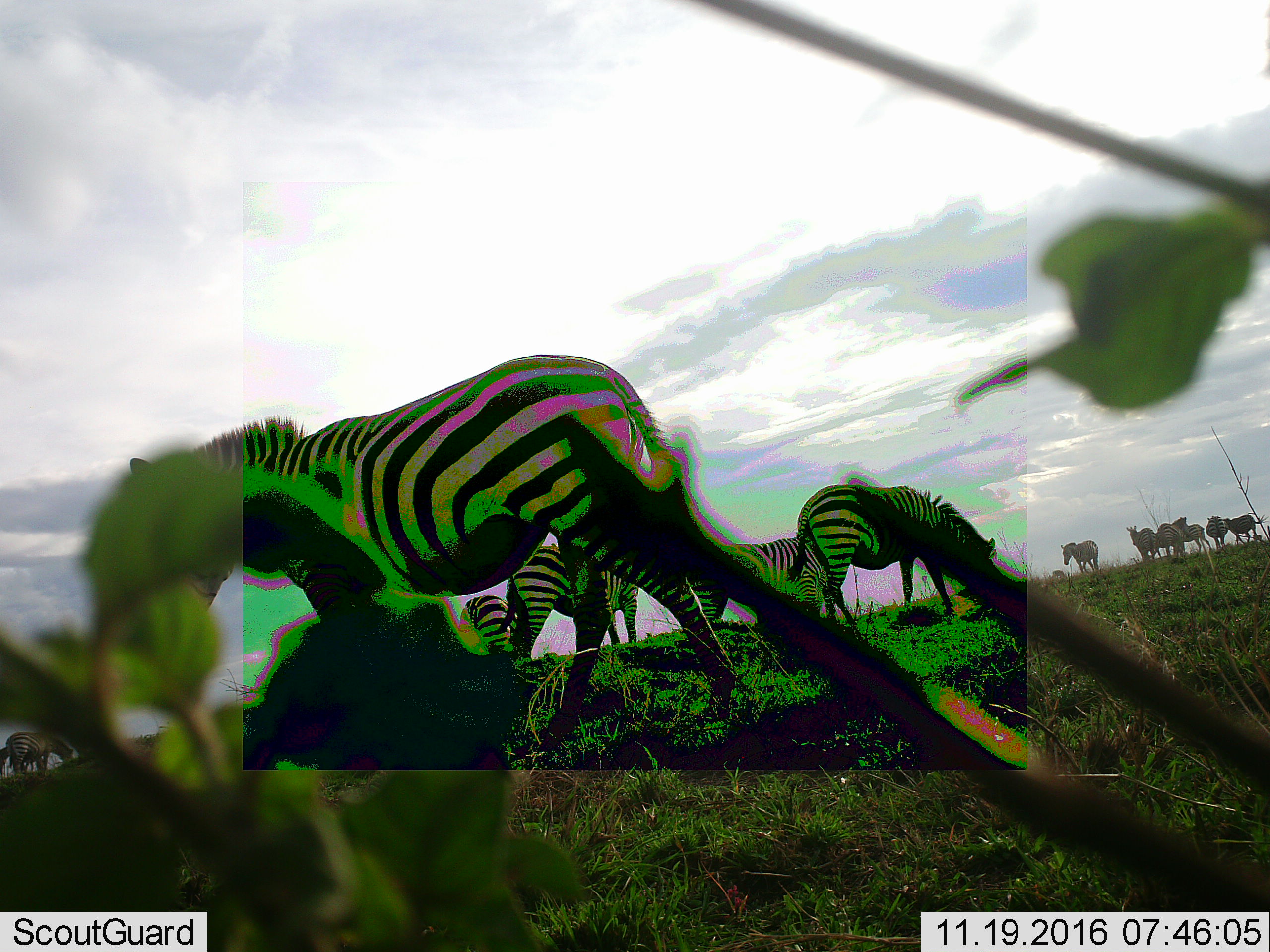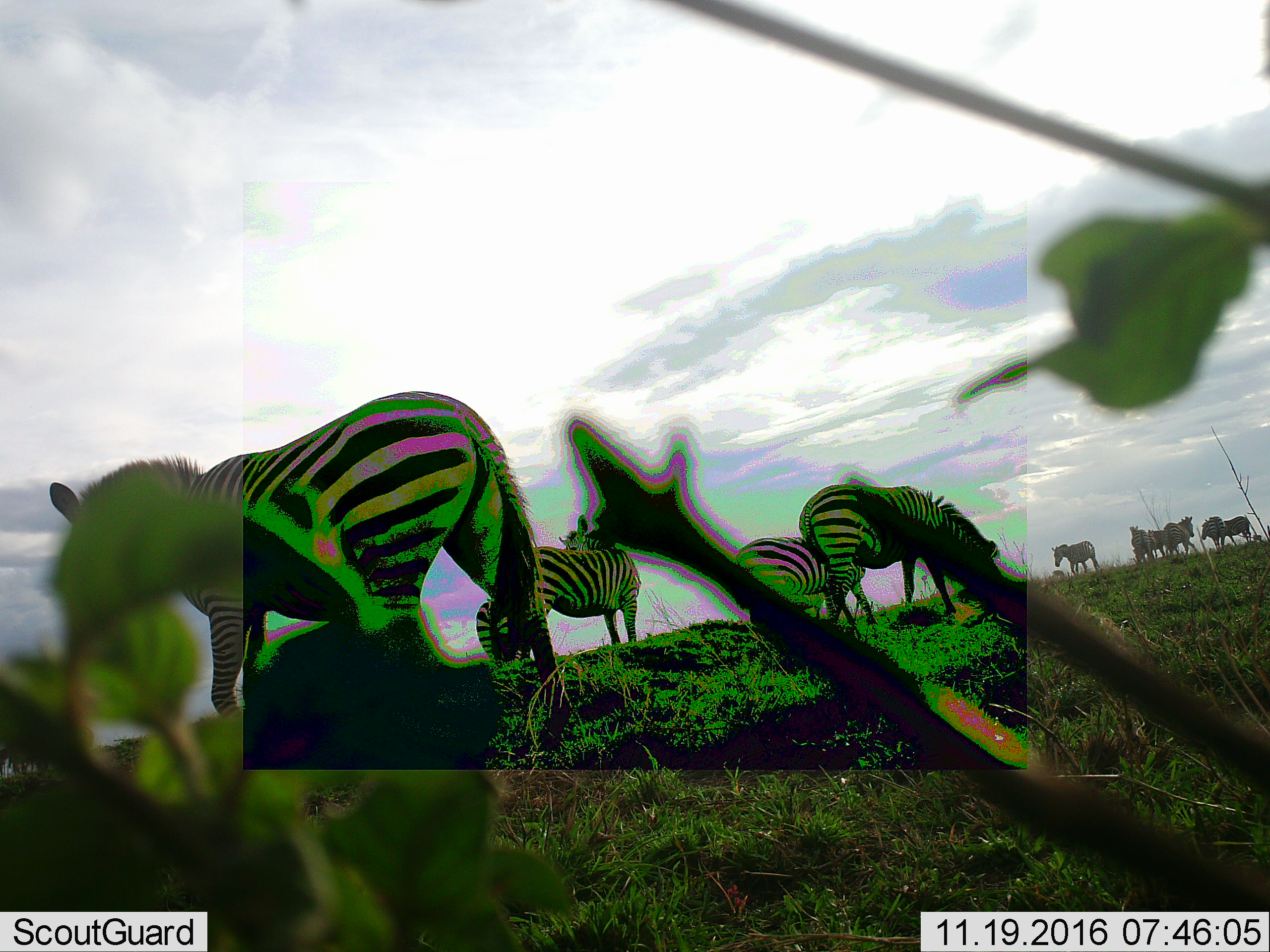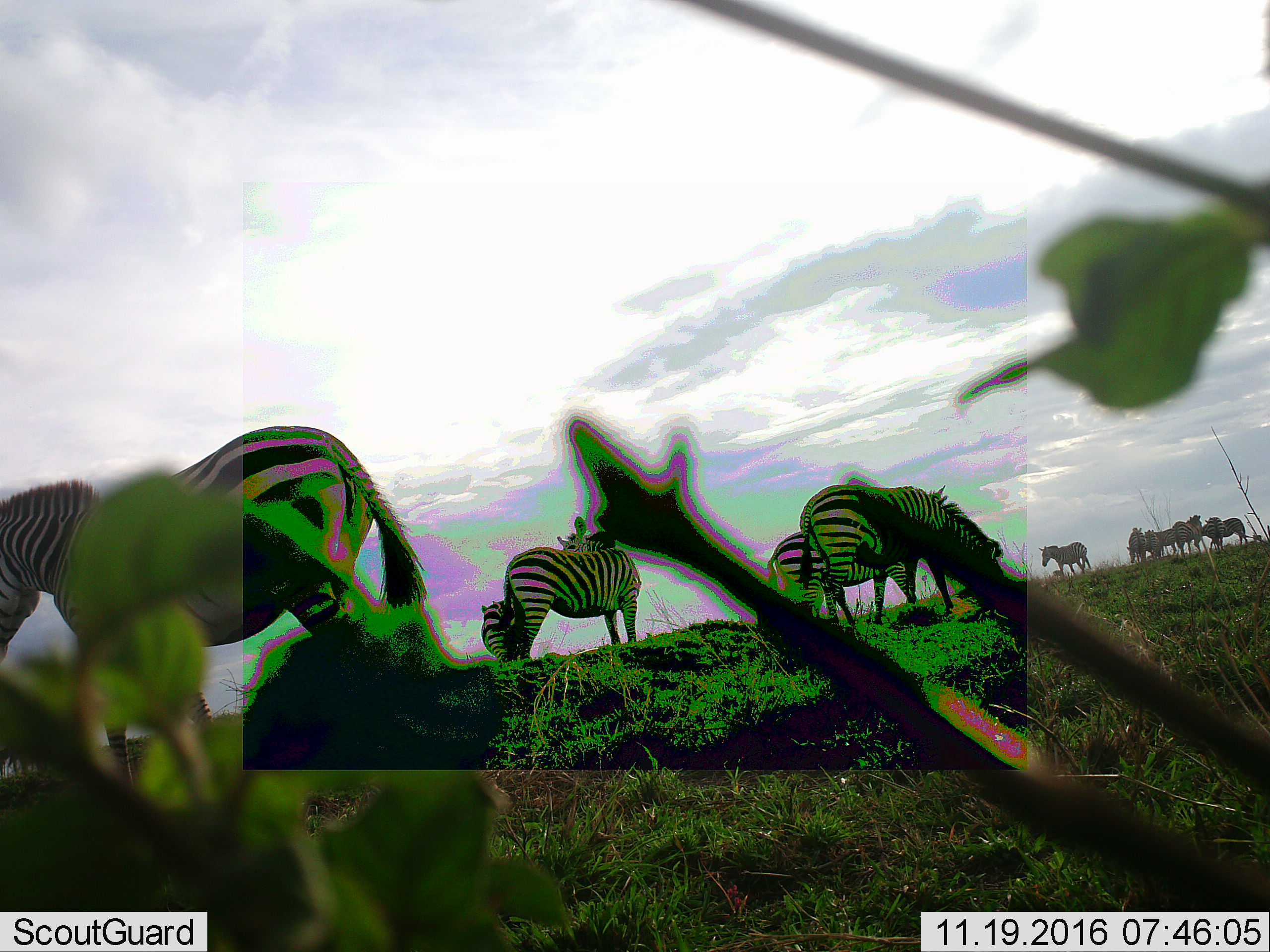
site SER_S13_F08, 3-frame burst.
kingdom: Animalia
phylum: Chordata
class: Mammalia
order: Perissodactyla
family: Equidae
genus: Equus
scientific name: Equus quagga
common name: plains zebra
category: zebraplains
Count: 11-50.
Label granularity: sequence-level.